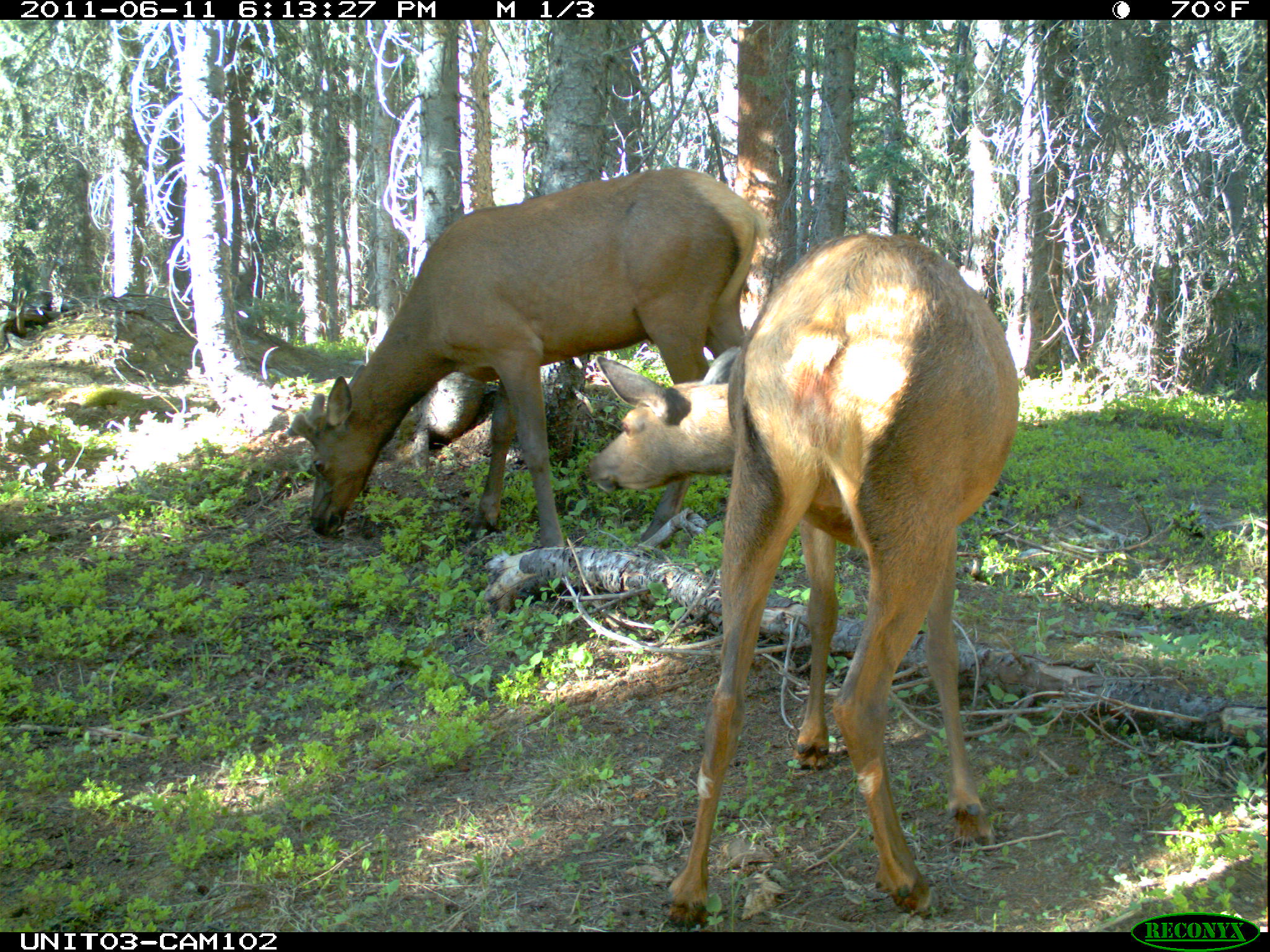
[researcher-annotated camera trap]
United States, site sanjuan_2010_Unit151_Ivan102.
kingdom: Animalia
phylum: Chordata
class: Mammalia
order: Artiodactyla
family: Cervidae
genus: Cervus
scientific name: Cervus elaphus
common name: red deer